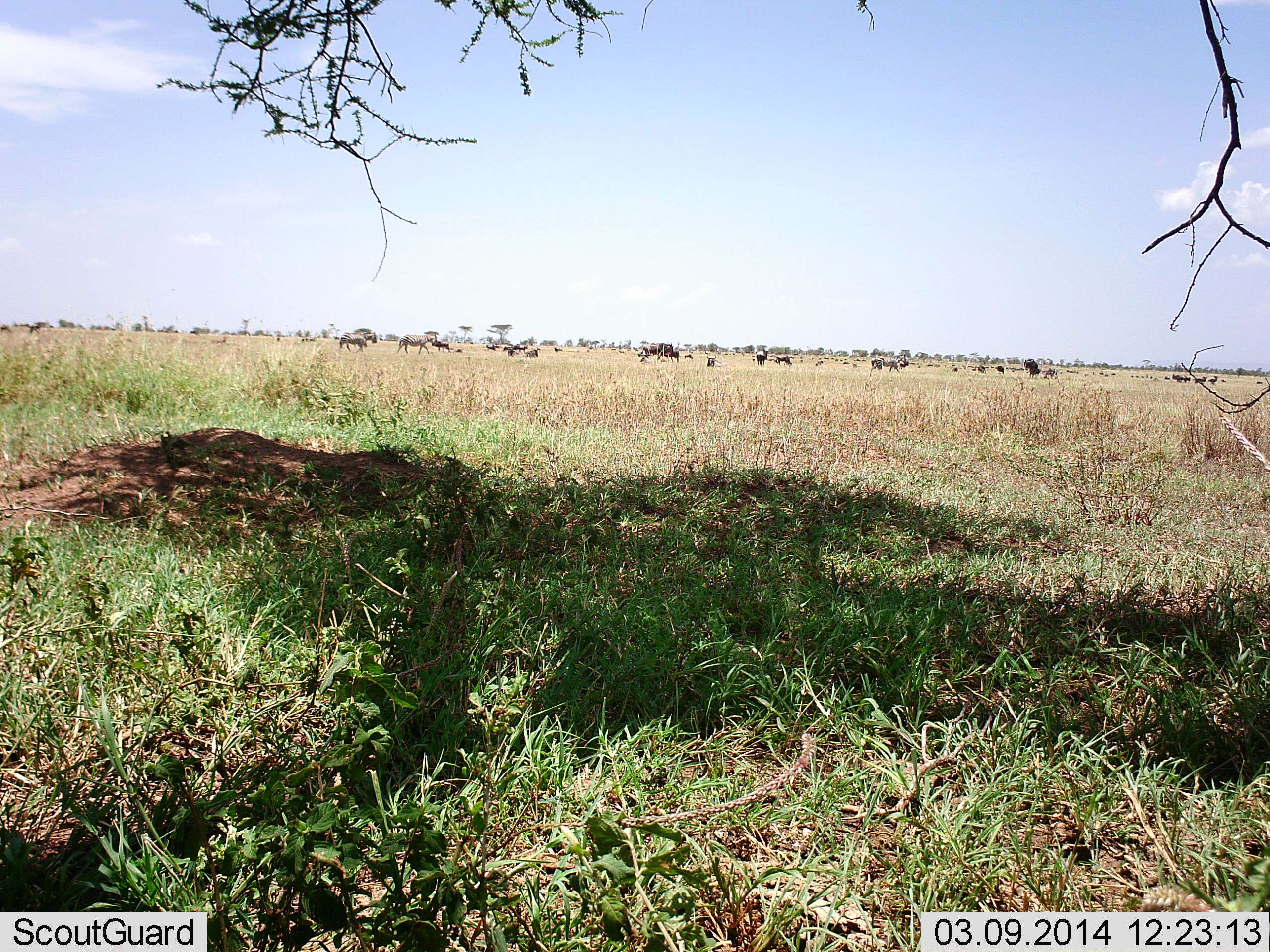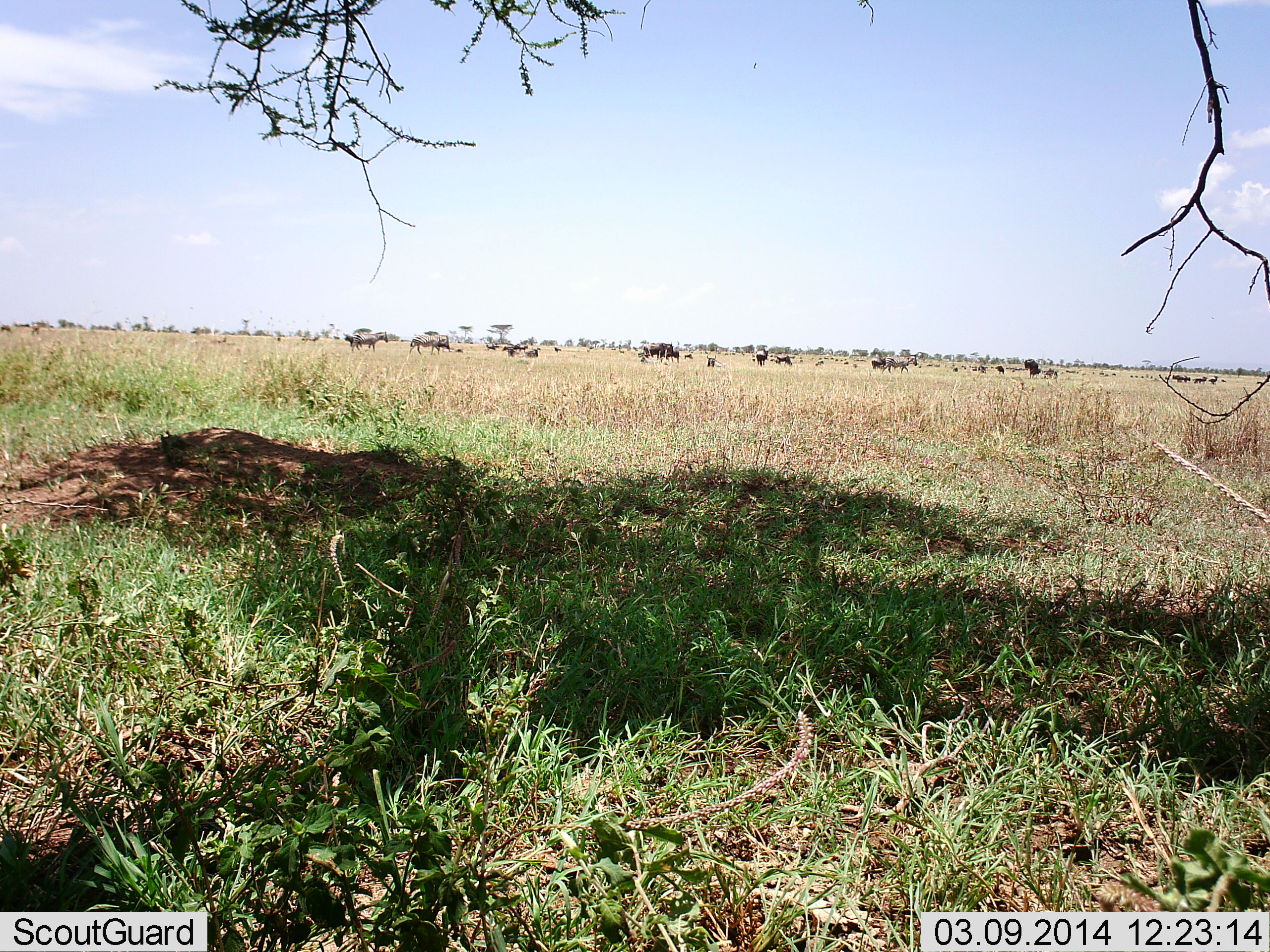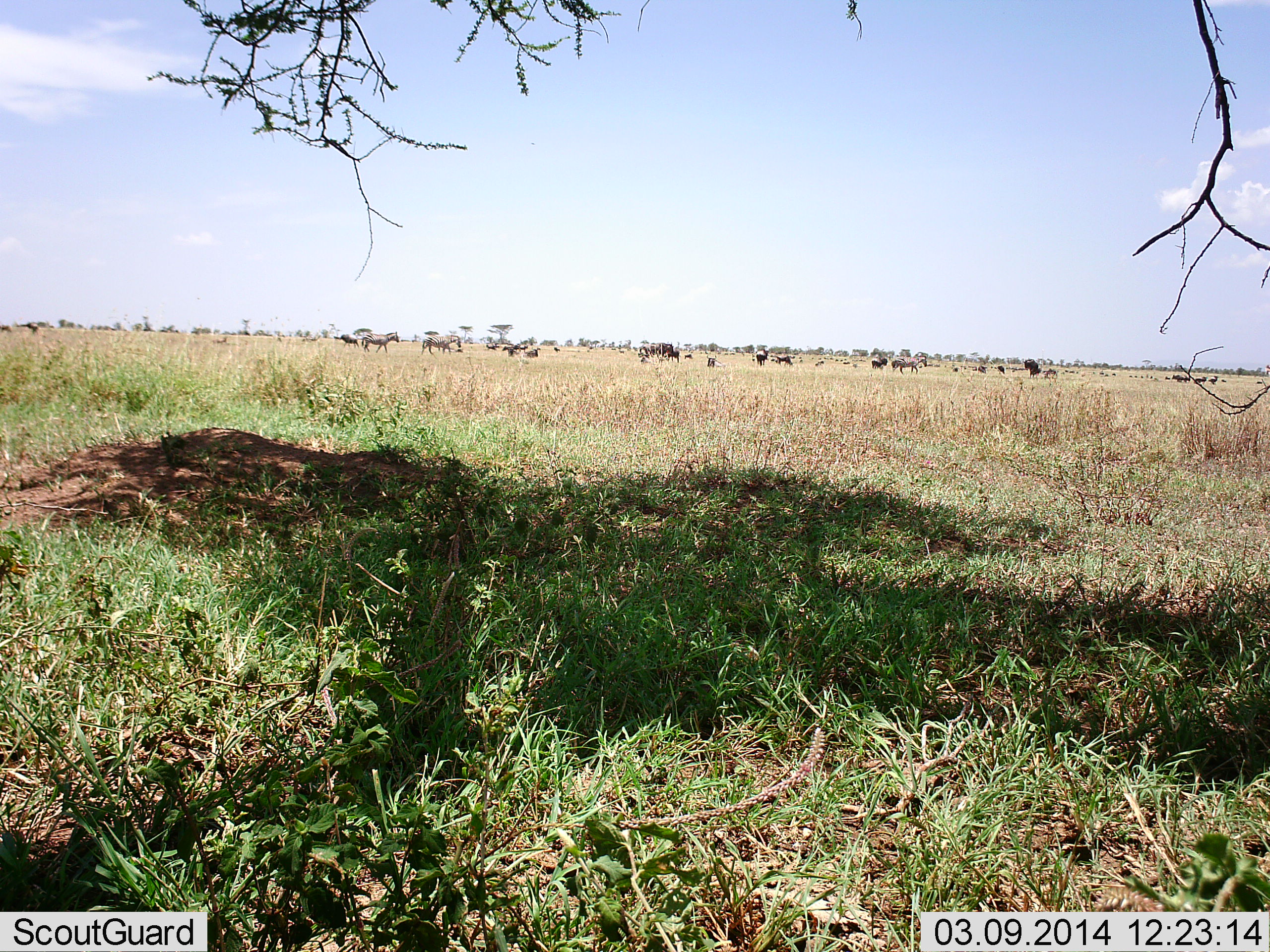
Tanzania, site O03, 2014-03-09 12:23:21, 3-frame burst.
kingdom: Animalia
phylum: Chordata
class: Mammalia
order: Artiodactyla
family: Bovidae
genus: Connochaetes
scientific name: Connochaetes taurinus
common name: blue wildebeest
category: wildebeest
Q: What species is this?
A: Wildebeest (blue wildebeest) (Connochaetes taurinus).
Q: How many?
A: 11-50.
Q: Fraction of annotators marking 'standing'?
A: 78%.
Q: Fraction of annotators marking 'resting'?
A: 11%.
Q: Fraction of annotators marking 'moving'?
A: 61%.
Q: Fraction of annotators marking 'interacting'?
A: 0%.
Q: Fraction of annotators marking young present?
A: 0%.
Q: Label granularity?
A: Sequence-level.